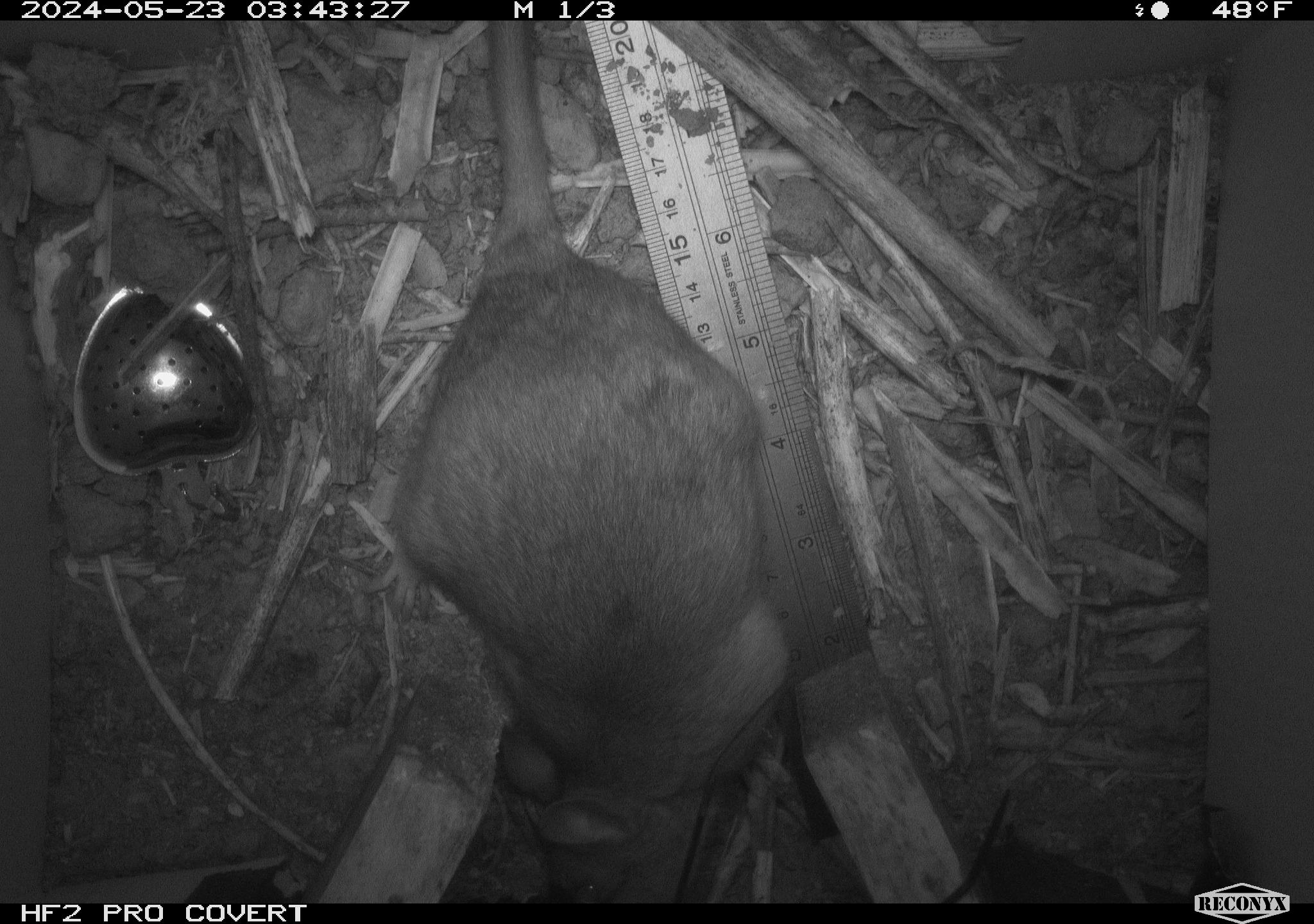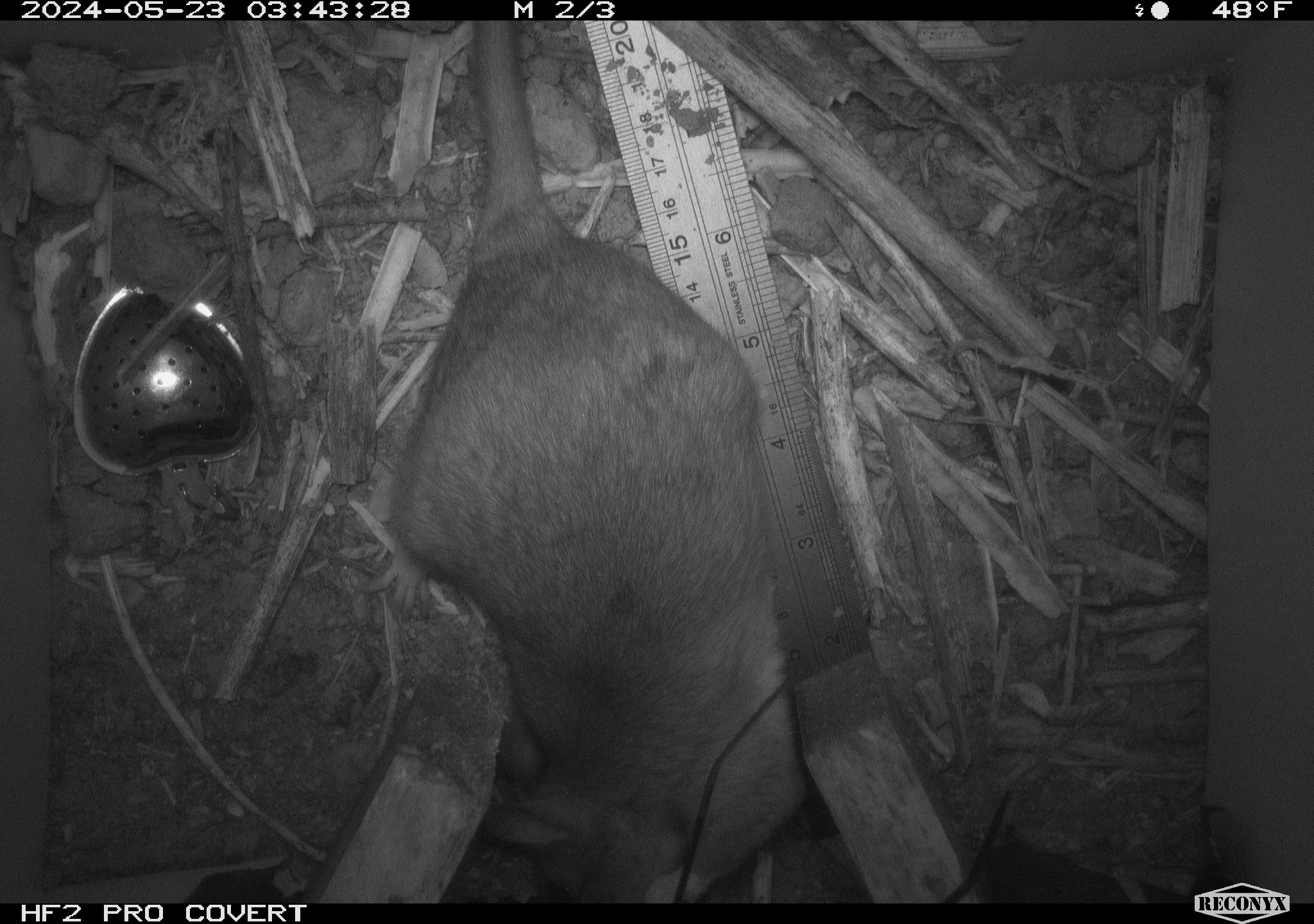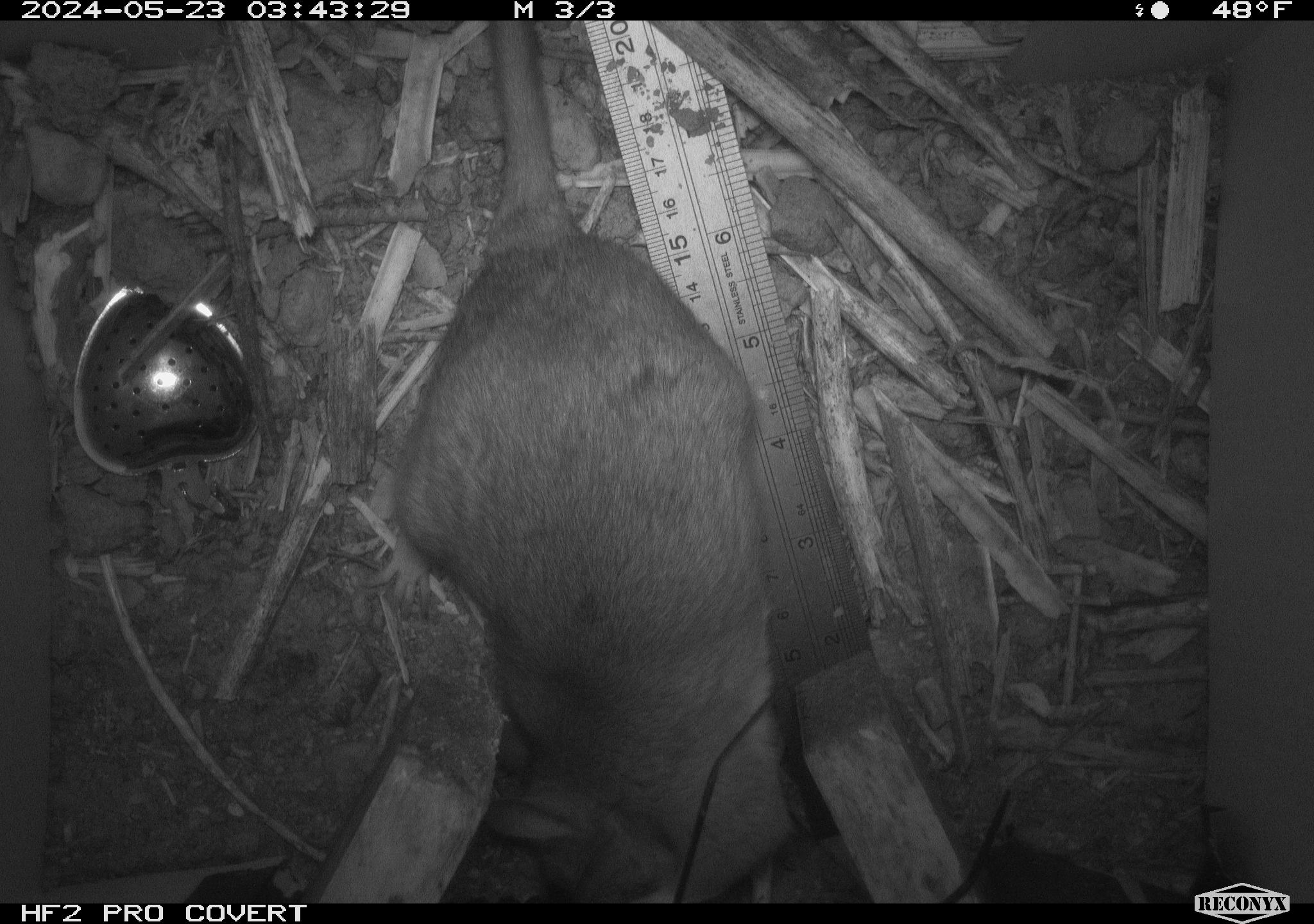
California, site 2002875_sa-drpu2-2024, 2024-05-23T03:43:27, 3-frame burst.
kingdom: Animalia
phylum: Chordata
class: Mammalia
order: Rodentia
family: Cricetidae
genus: Neotoma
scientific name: Neotoma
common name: pack rat or woodrat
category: neotoma species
Neotoma species (pack rat or woodrat) (Neotoma).